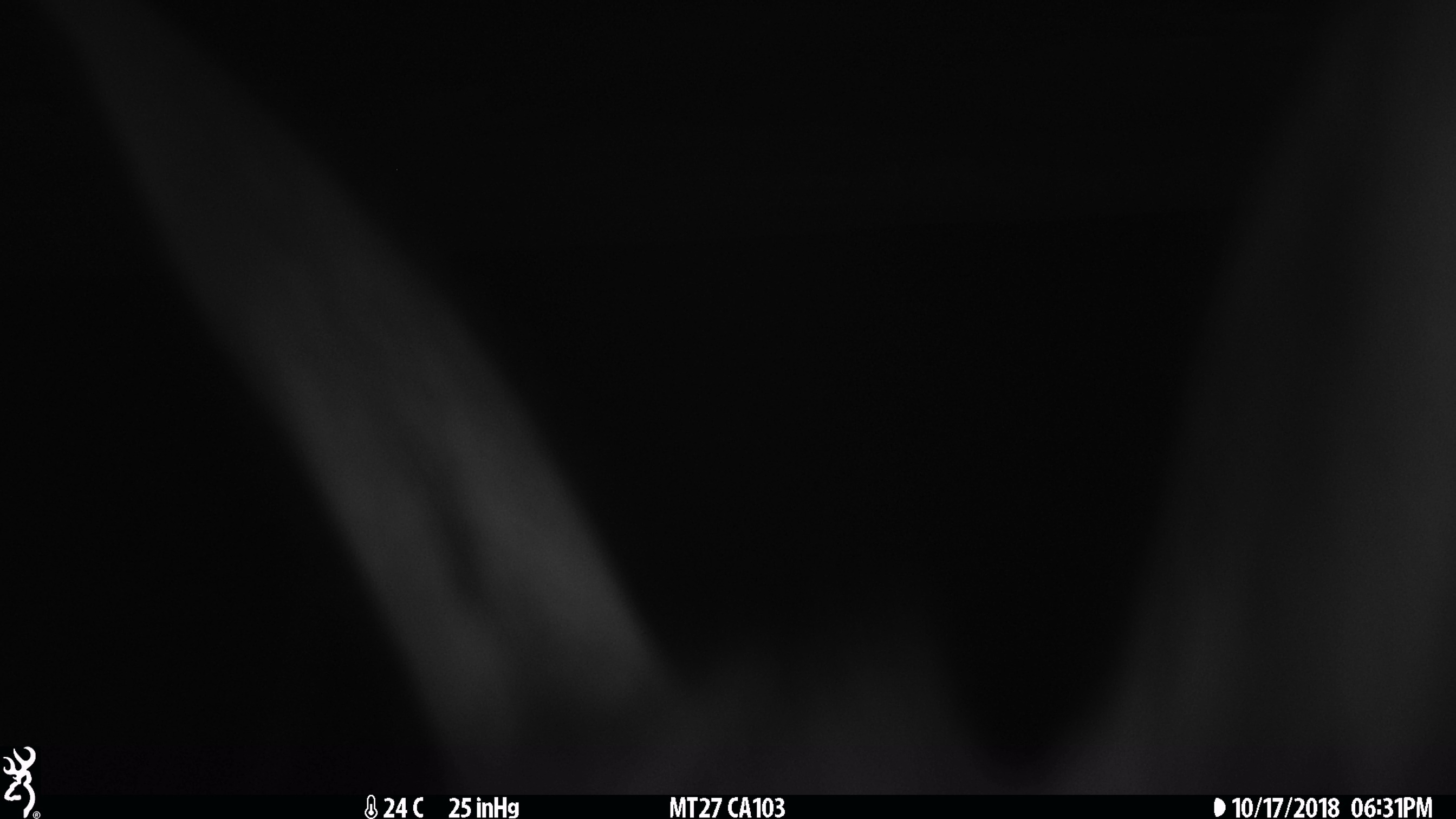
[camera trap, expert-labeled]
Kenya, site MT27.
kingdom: Animalia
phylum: Chordata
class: Mammalia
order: Artiodactyla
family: Bovidae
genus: Eudorcas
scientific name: Eudorcas thomsonii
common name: thomon's gazelle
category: gazelle thomsons